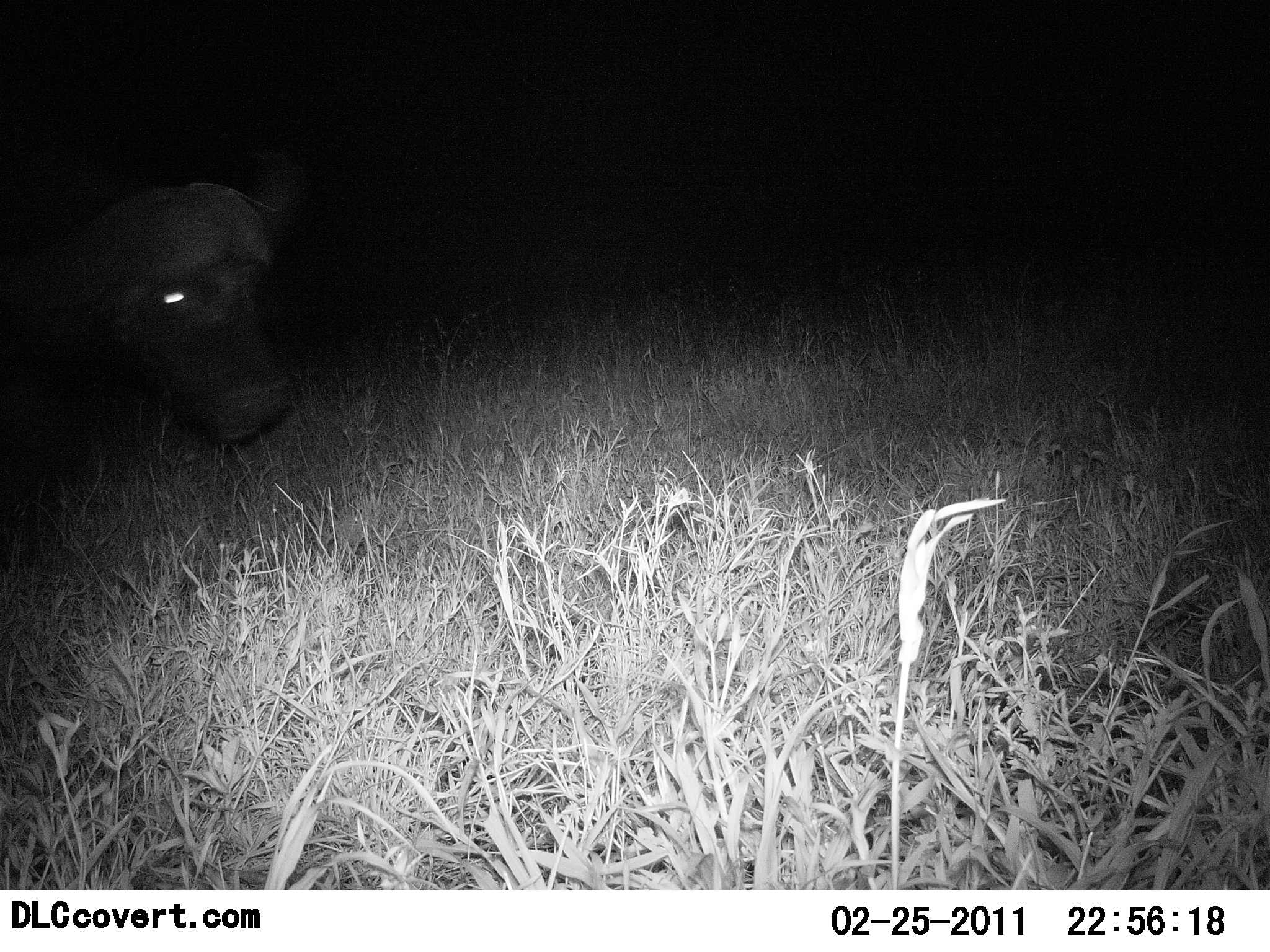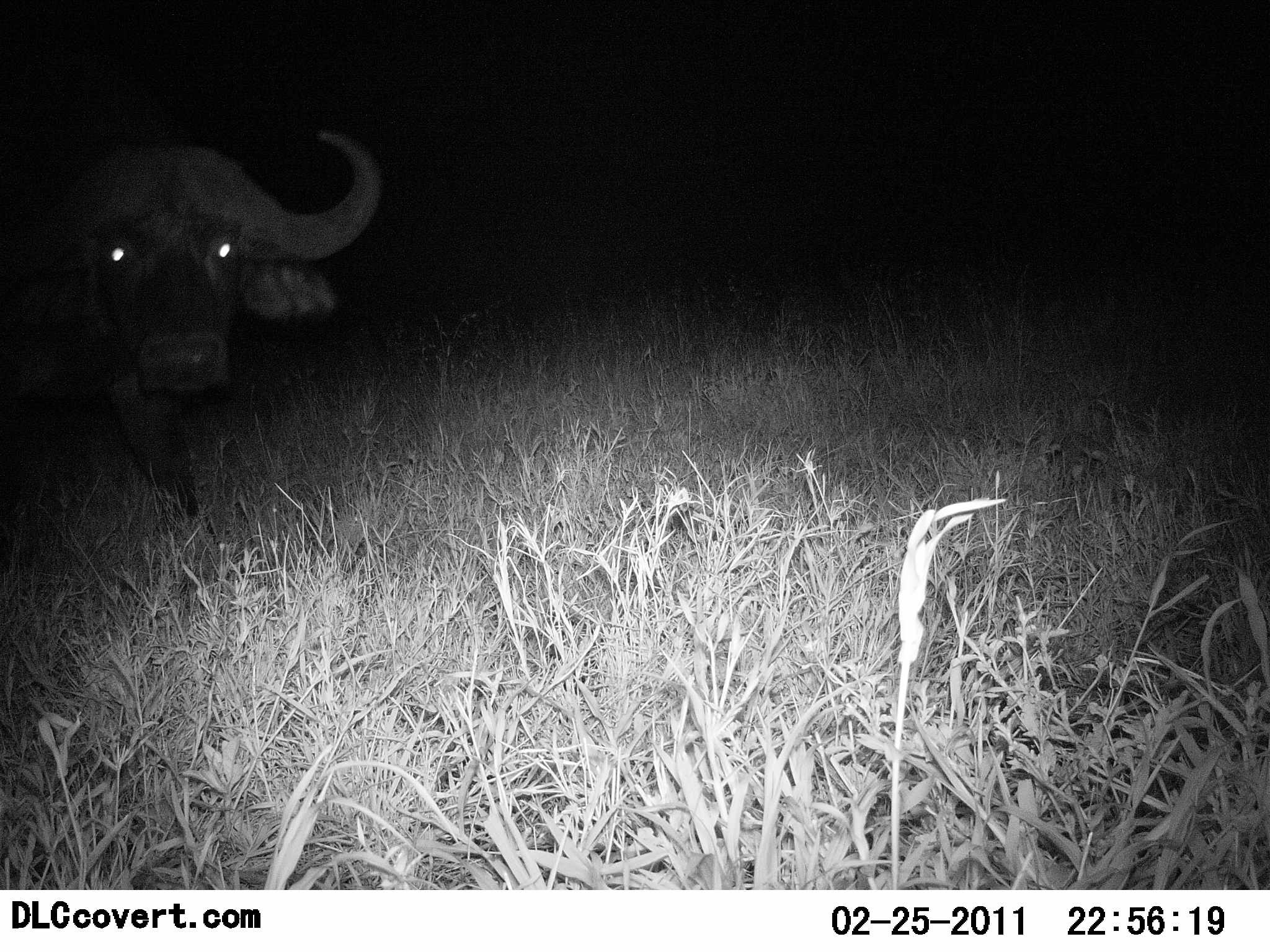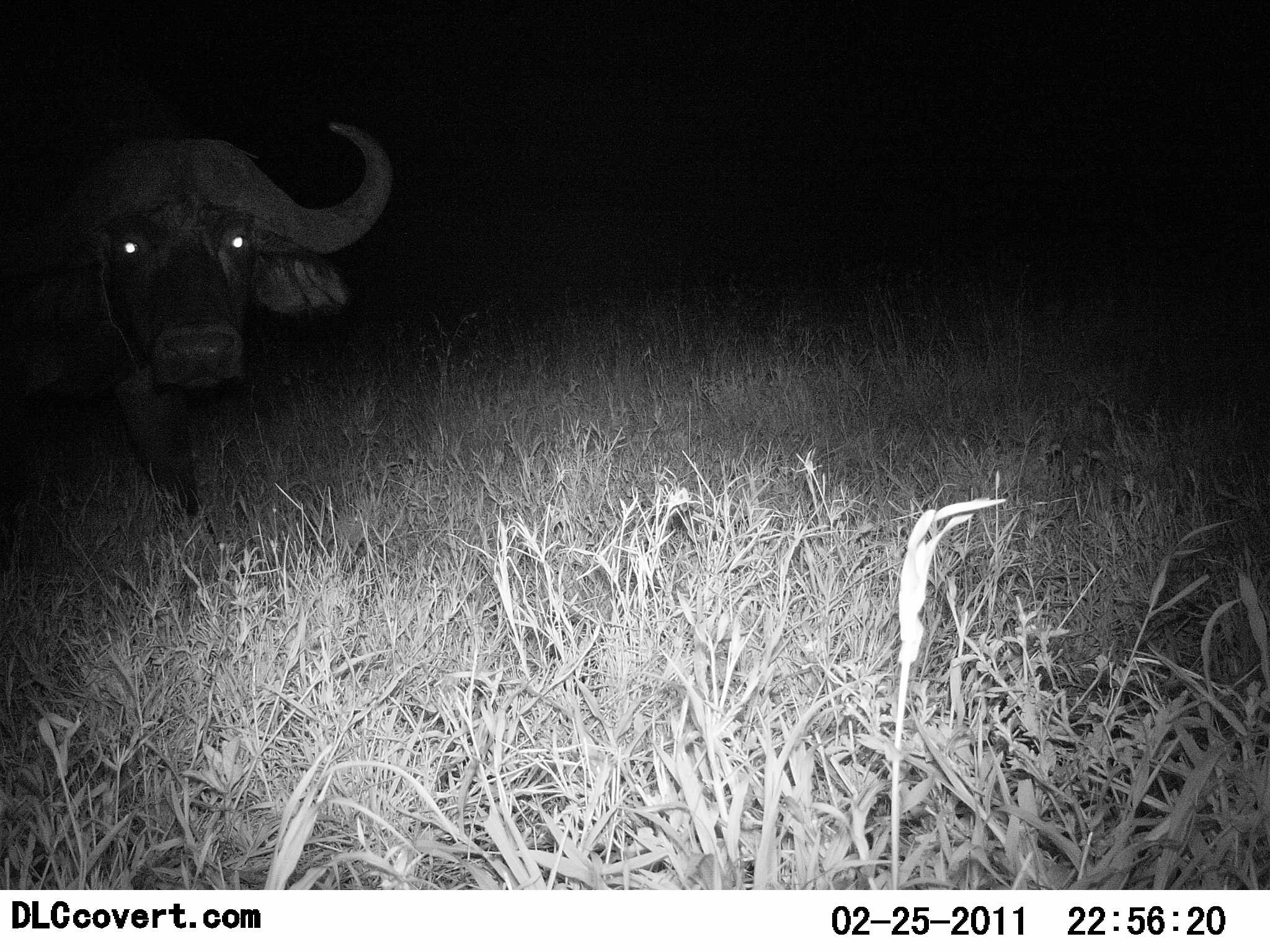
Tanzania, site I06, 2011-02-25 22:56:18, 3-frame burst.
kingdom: Animalia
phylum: Chordata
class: Mammalia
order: Artiodactyla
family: Bovidae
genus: Syncerus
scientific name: Syncerus caffer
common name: cape buffalo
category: buffalo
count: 1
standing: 60%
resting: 0%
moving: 40%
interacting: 0%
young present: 0%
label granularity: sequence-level